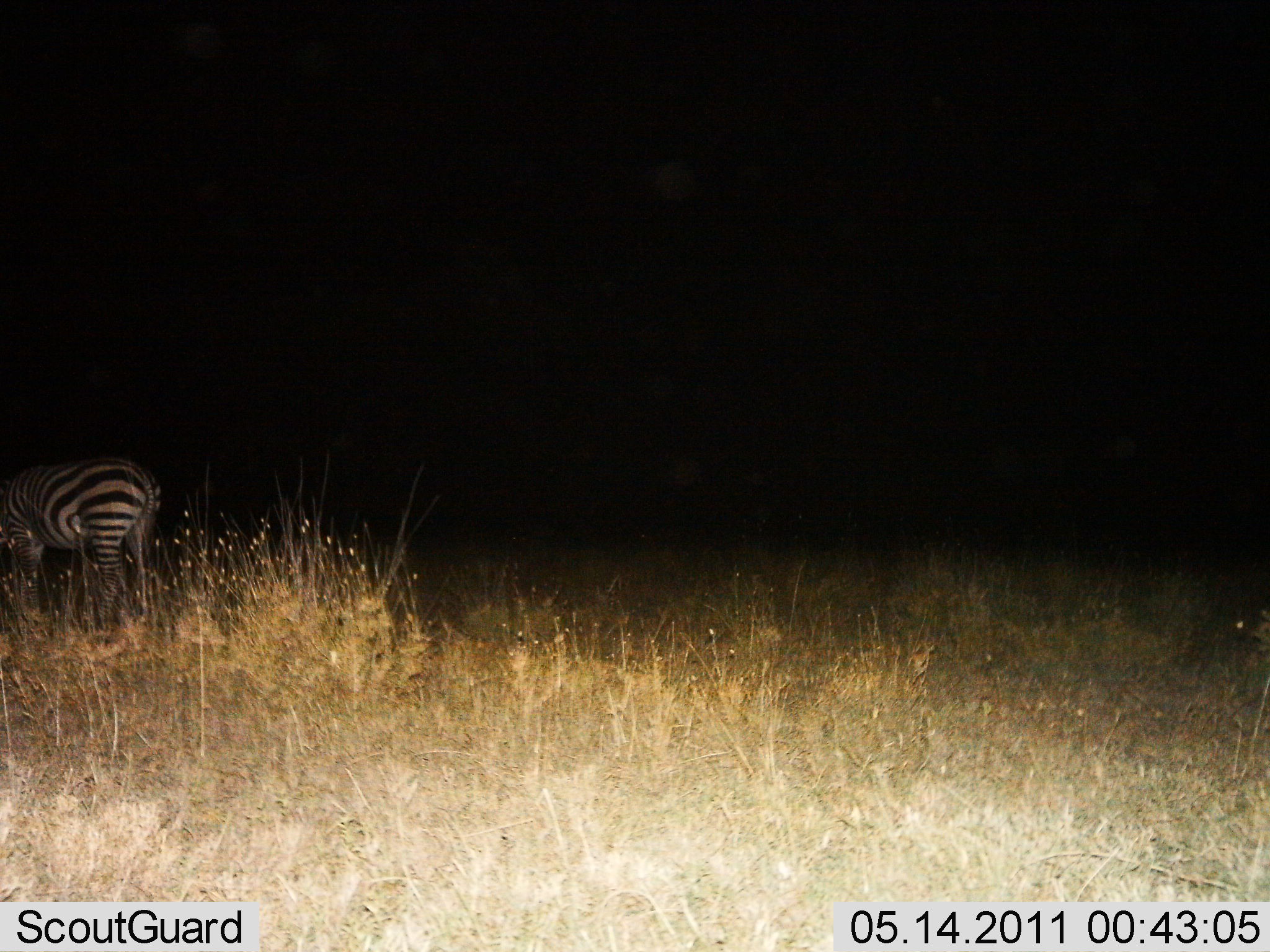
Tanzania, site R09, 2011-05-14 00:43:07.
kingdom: Animalia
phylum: Chordata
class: Mammalia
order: Perissodactyla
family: Equidae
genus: Equus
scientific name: Equus quagga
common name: plains zebra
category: zebra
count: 1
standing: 82%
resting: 0%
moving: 0%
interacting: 0%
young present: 0%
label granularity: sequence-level